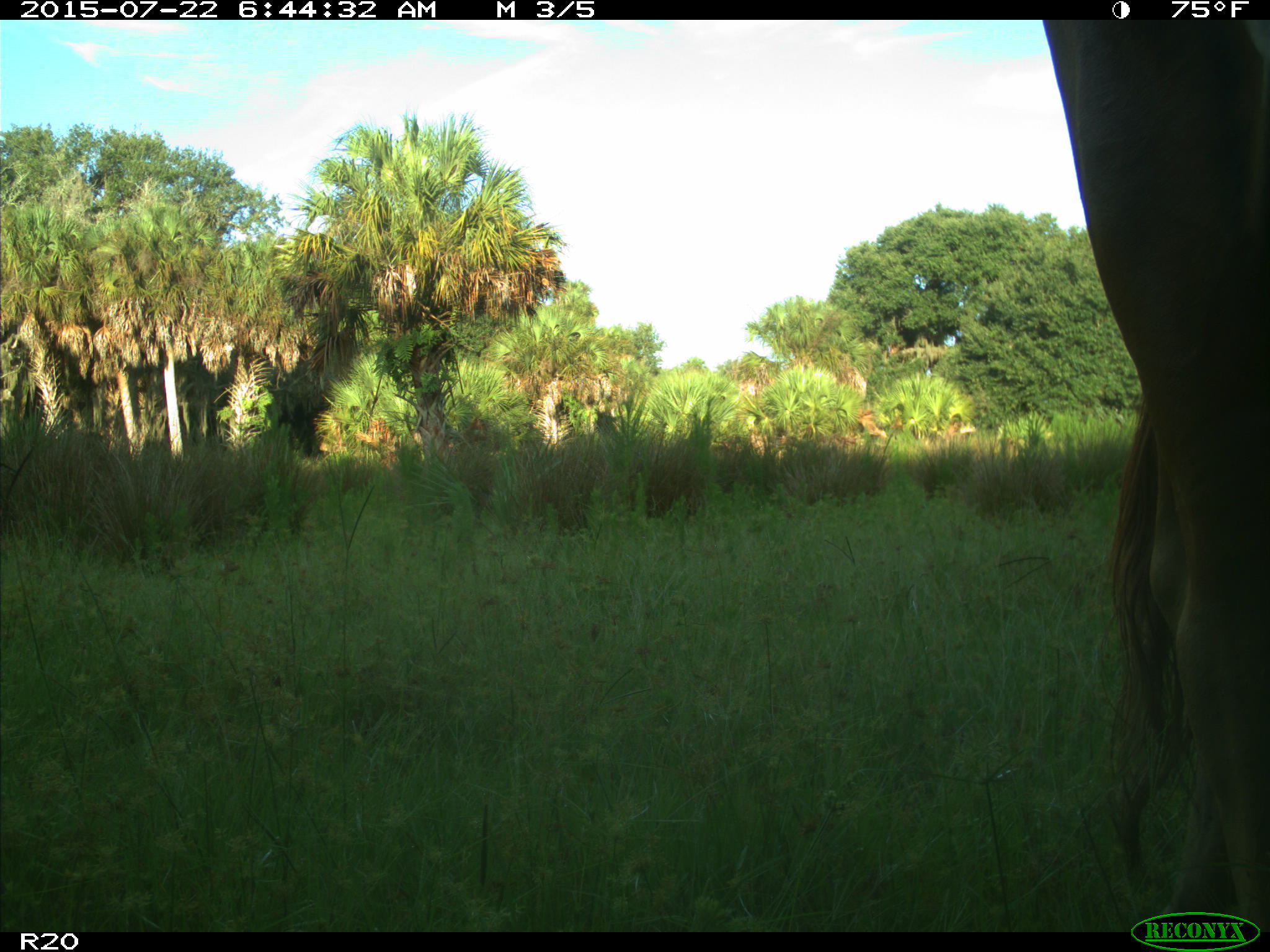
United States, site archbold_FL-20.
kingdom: Animalia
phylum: Chordata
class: Mammalia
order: Artiodactyla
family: Bovidae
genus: Bos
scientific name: Bos taurus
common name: domestic cow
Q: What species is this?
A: Bos taurus (domestic cow).